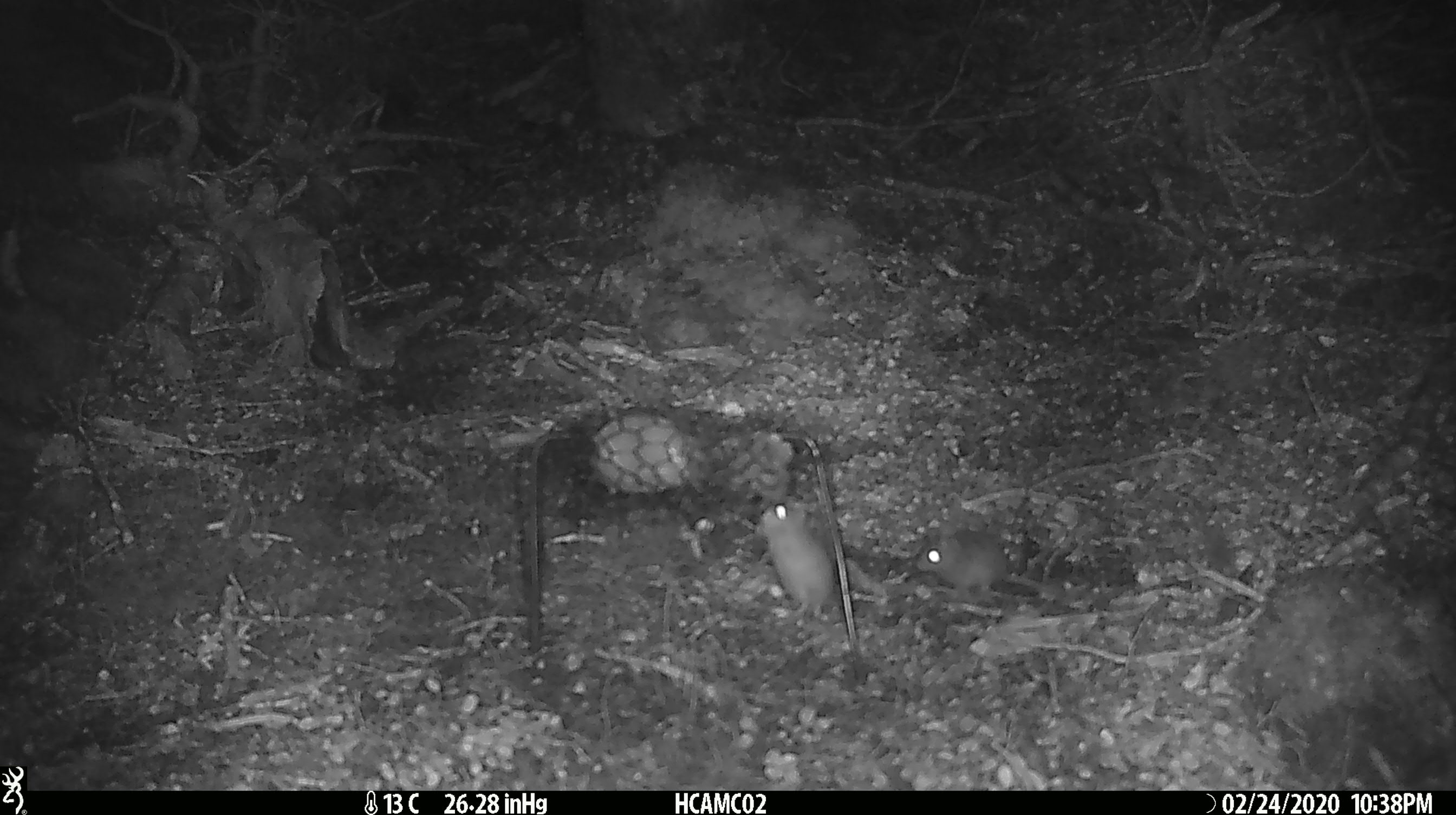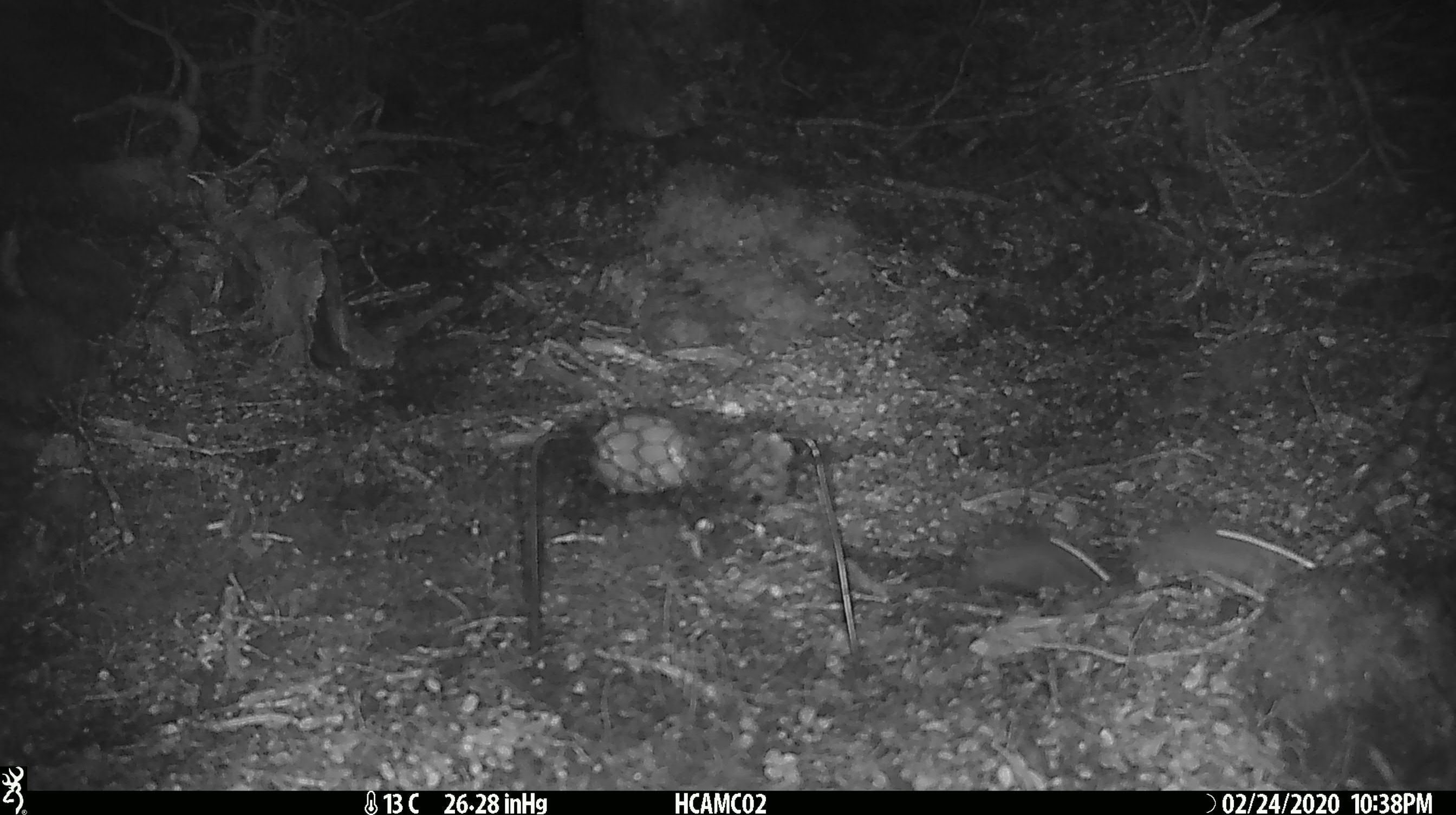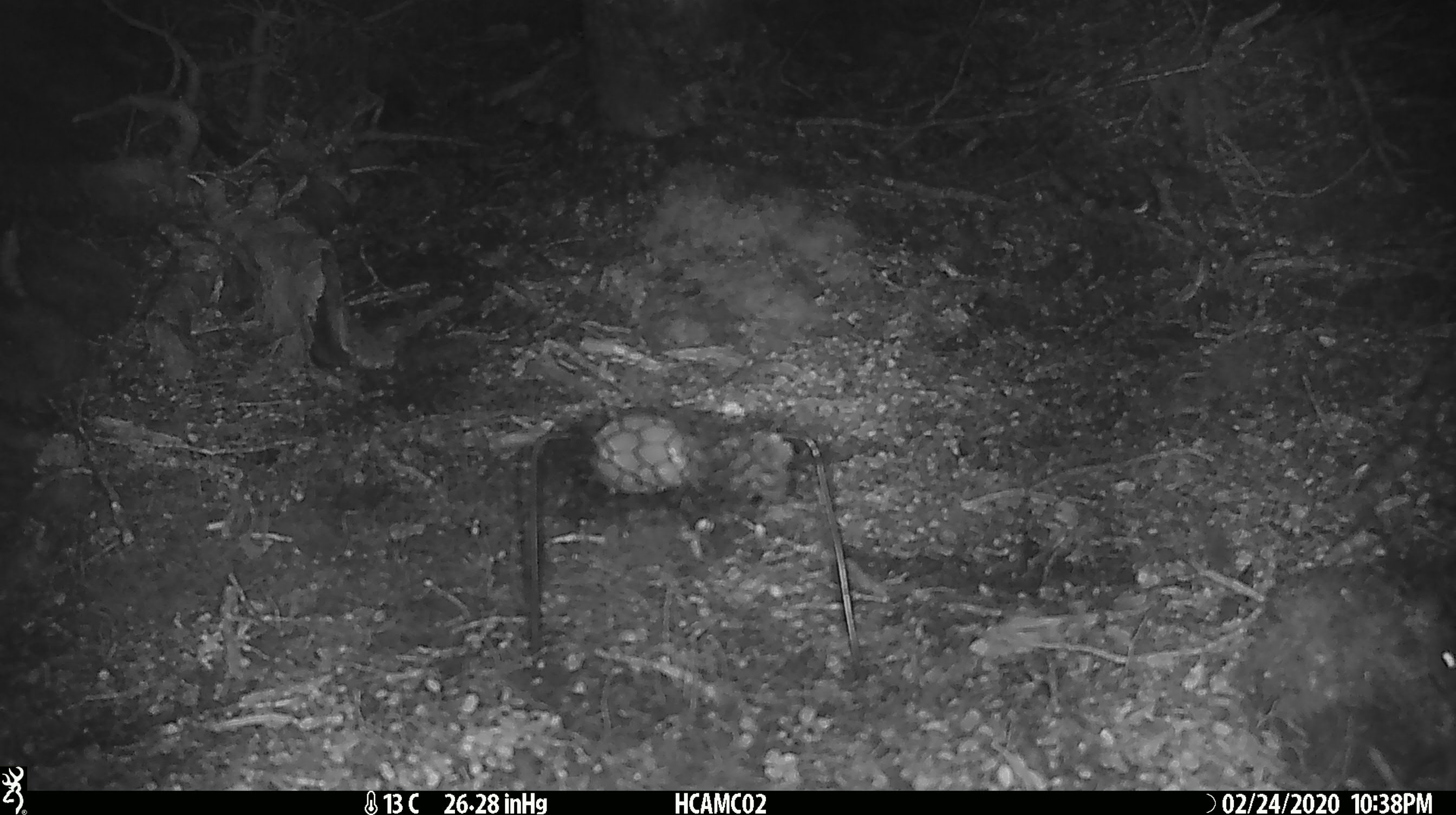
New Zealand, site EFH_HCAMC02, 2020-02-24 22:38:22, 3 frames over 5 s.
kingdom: Animalia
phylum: Chordata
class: Mammalia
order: Rodentia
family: Muridae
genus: Mus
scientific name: Mus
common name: mouse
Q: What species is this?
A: Mouse (Mus).